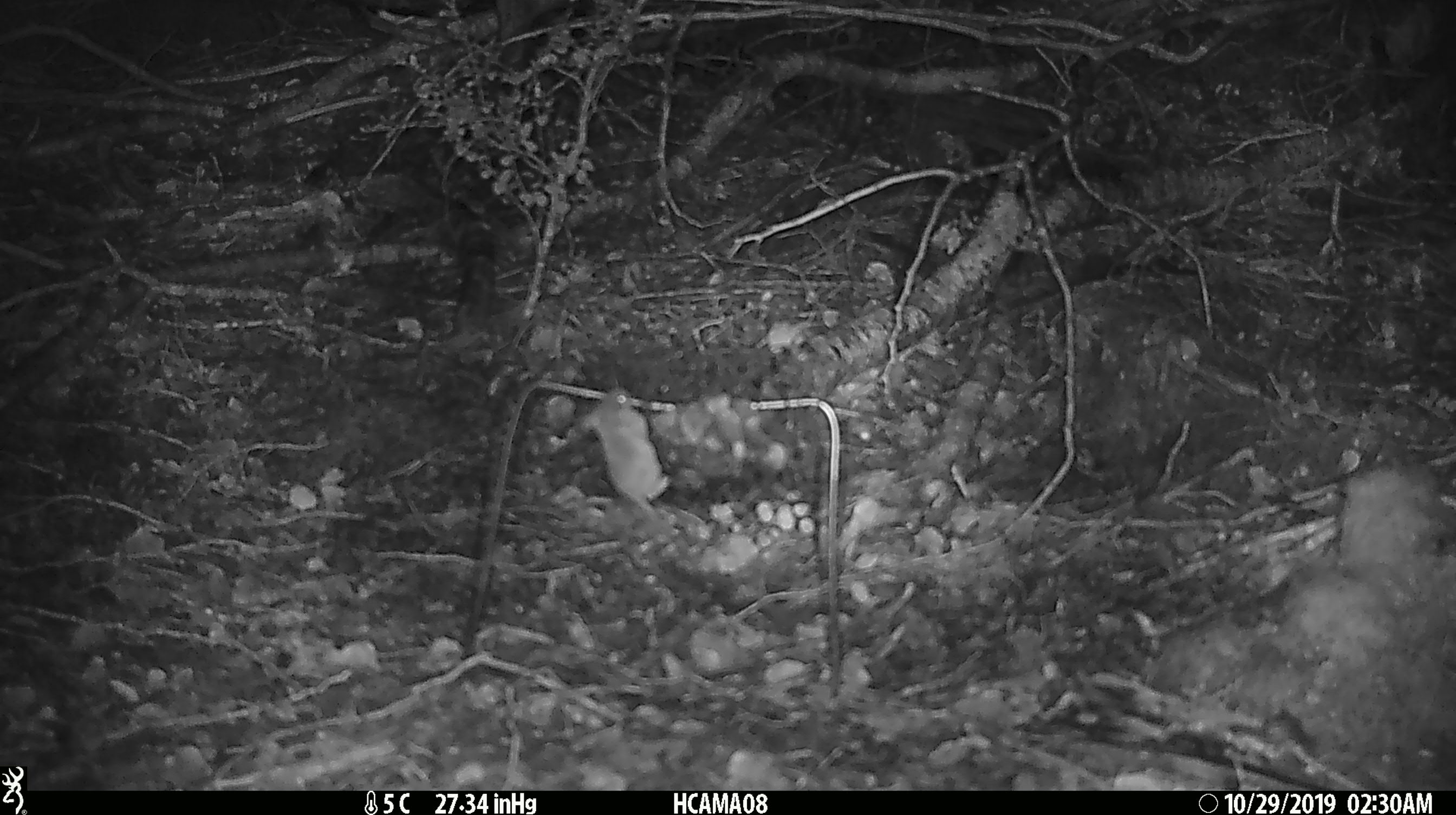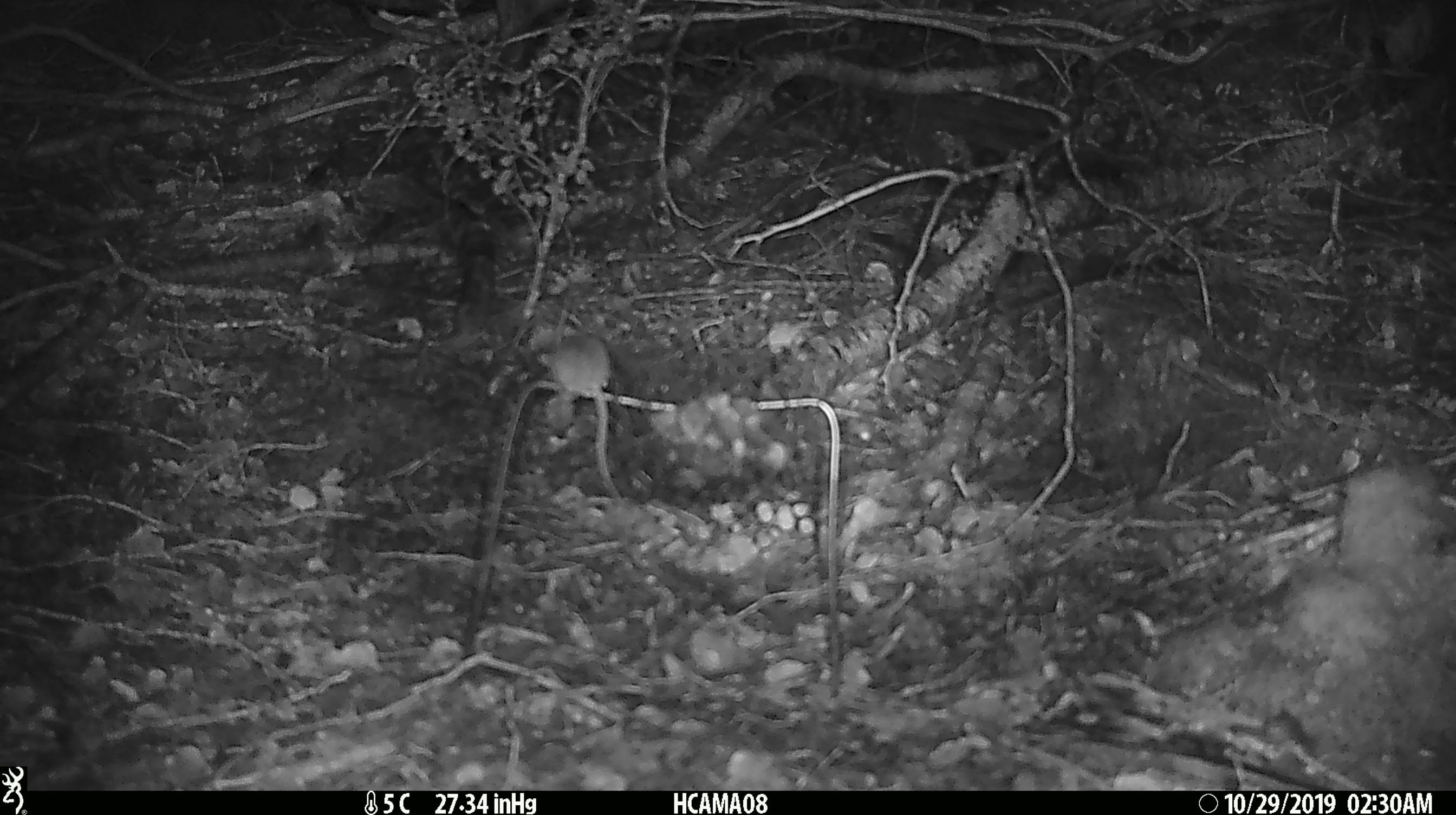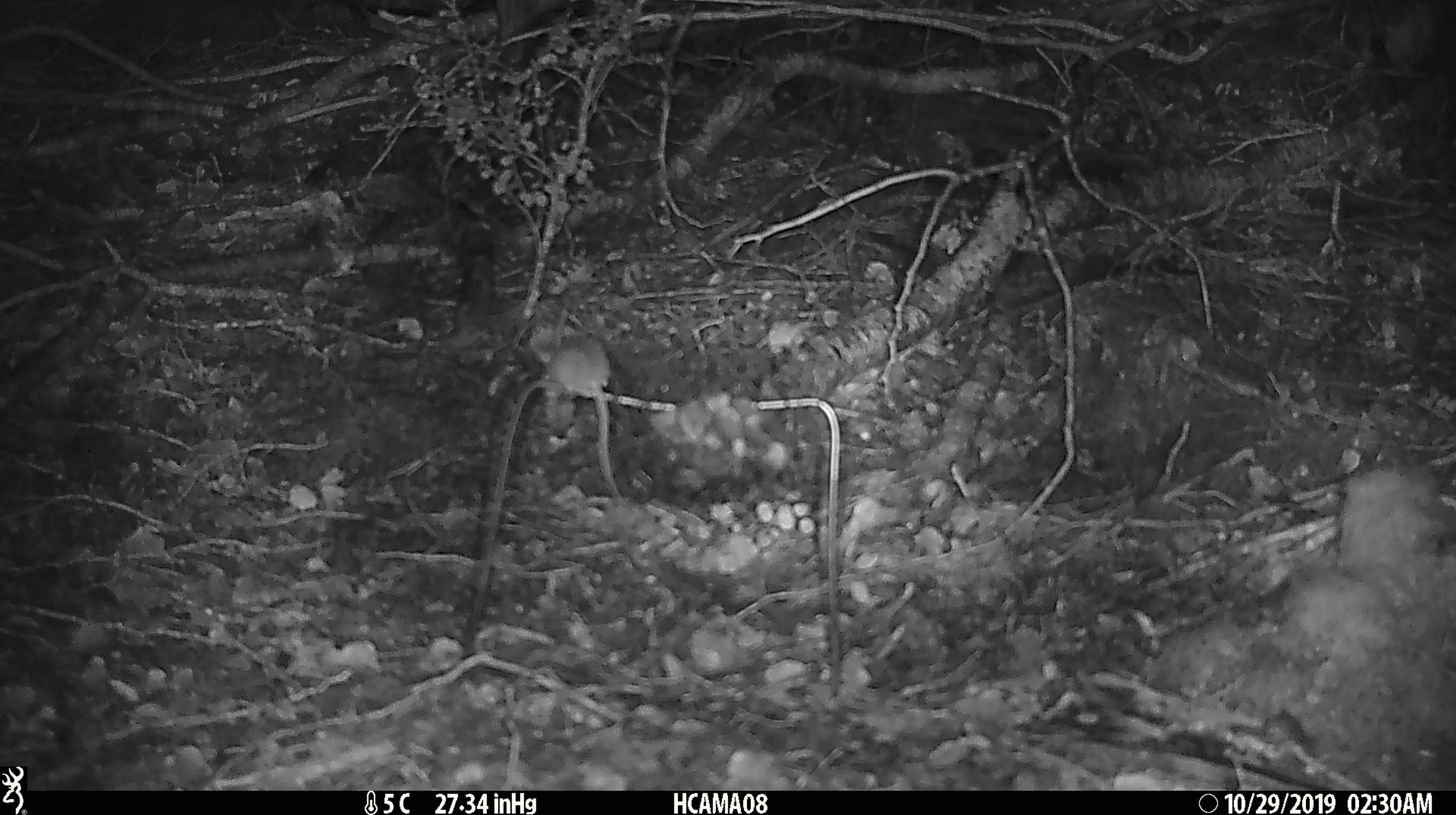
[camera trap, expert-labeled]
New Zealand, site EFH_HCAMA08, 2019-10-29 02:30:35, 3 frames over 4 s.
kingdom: Animalia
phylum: Chordata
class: Mammalia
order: Rodentia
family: Muridae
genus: Mus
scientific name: Mus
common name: mouse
Mouse (Mus).